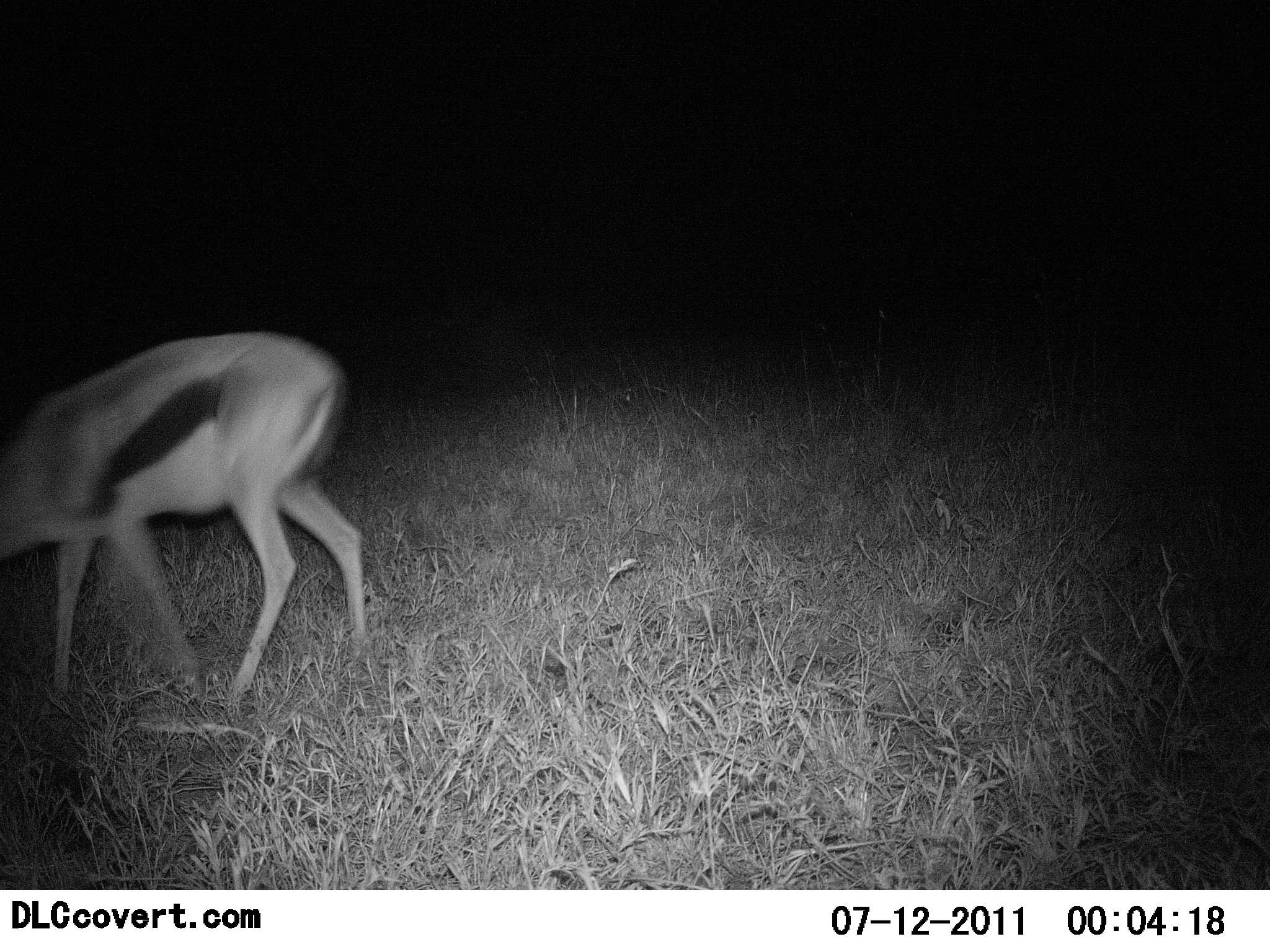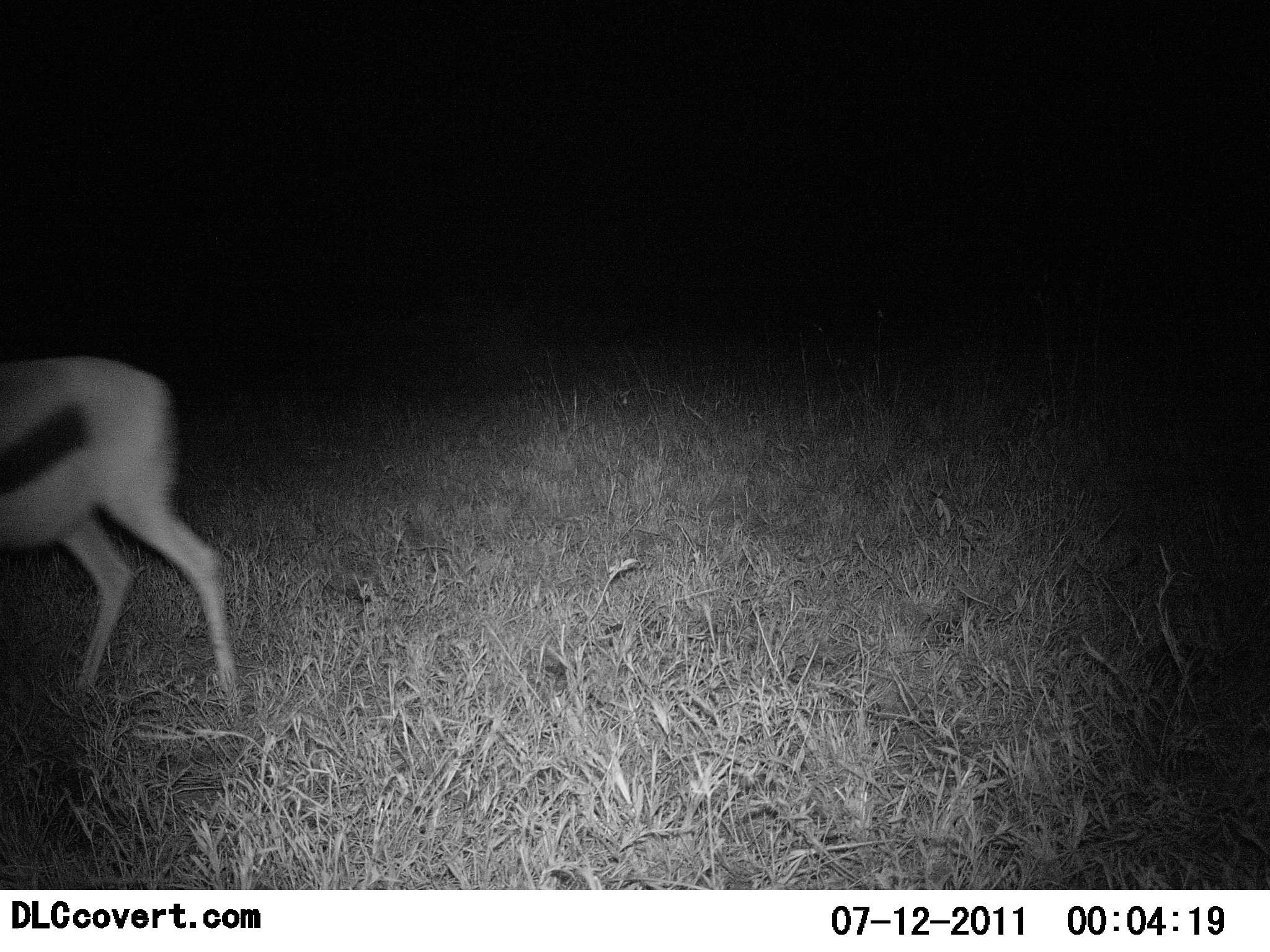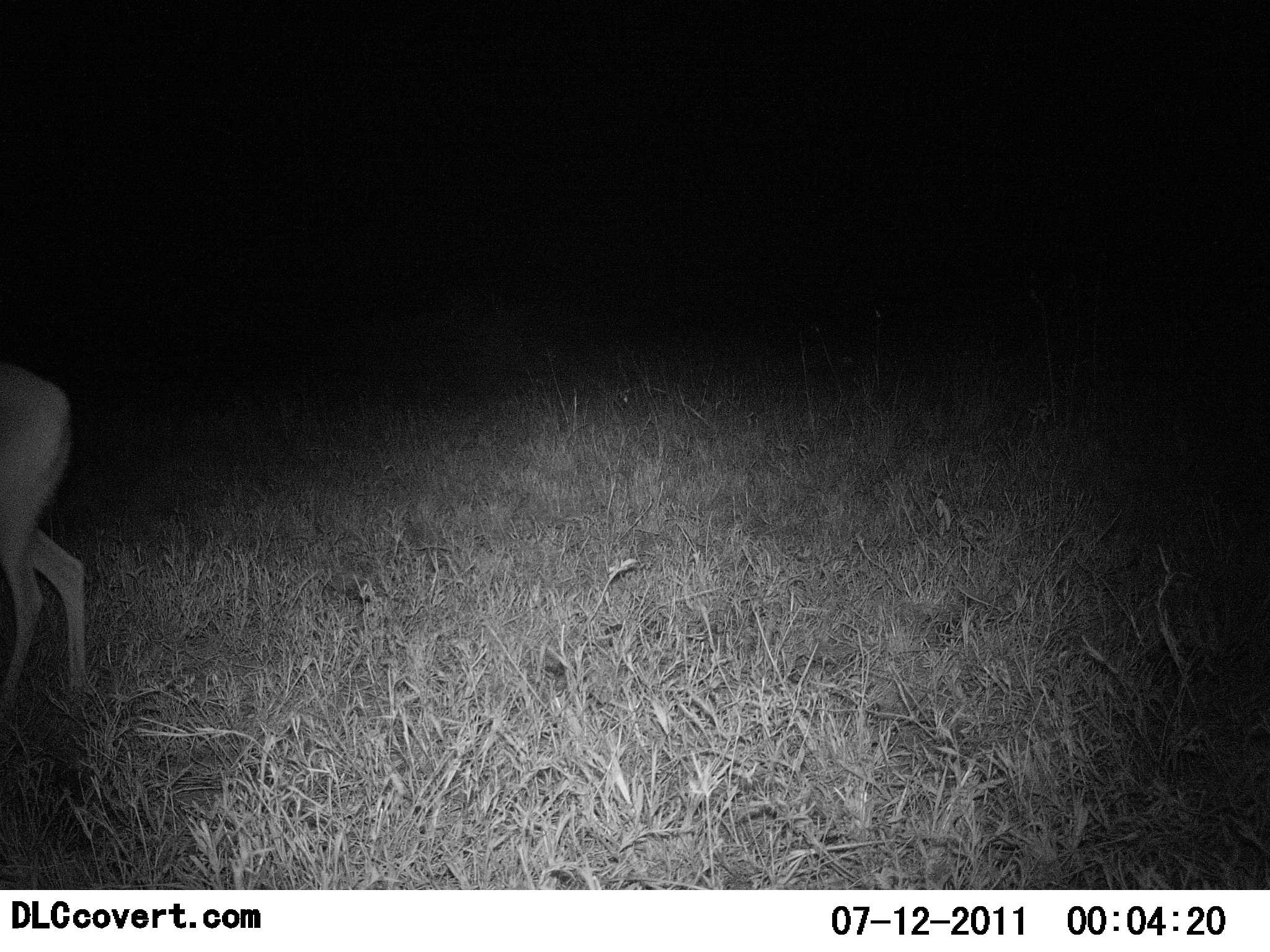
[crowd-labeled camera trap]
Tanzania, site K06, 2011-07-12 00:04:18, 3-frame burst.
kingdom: Animalia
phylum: Chordata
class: Mammalia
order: Artiodactyla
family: Bovidae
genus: Eudorcas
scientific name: Eudorcas thomsonii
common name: thomson's gazelle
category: gazellethomsons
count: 1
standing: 8%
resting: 0%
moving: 92%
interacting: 0%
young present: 0%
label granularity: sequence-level